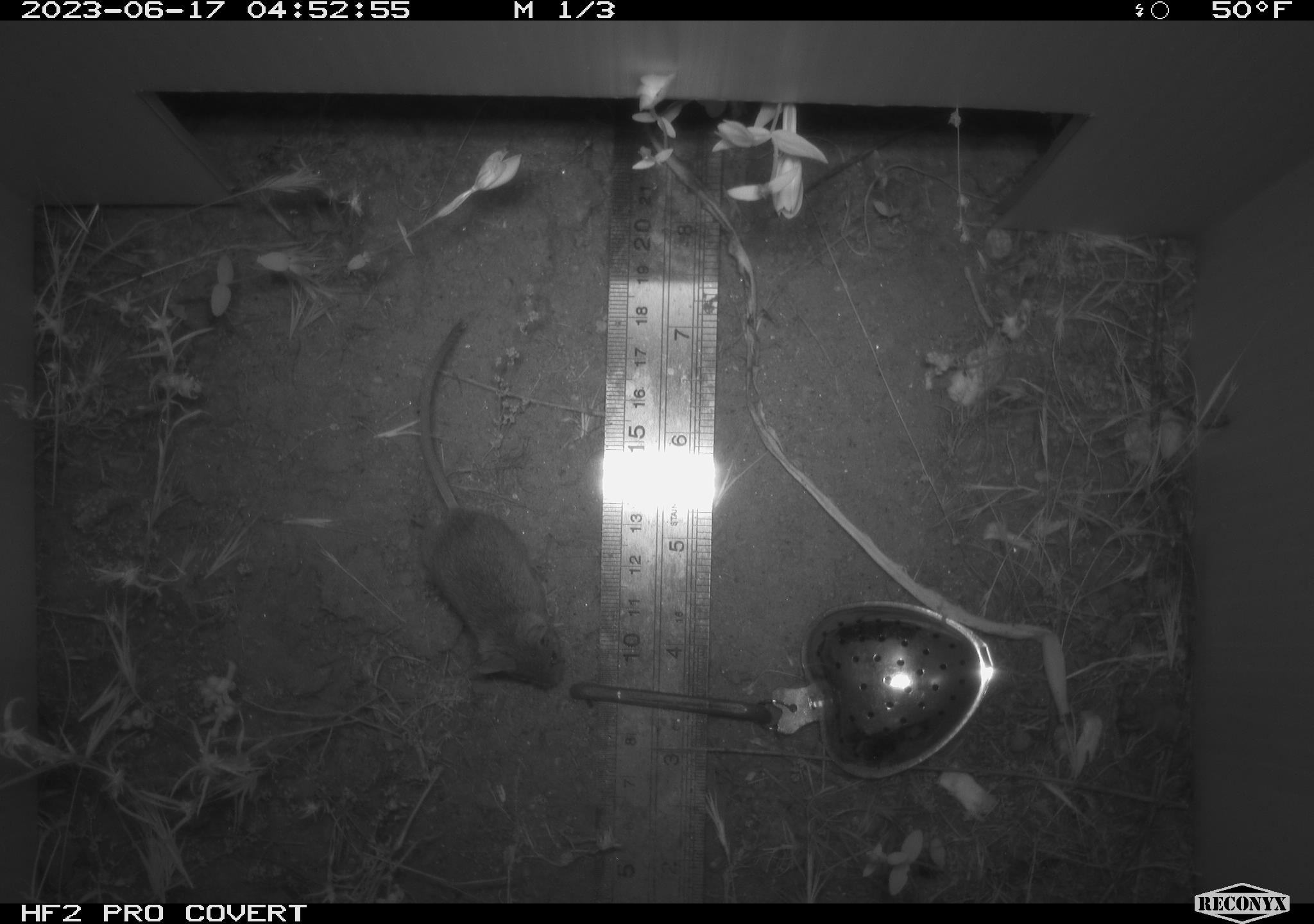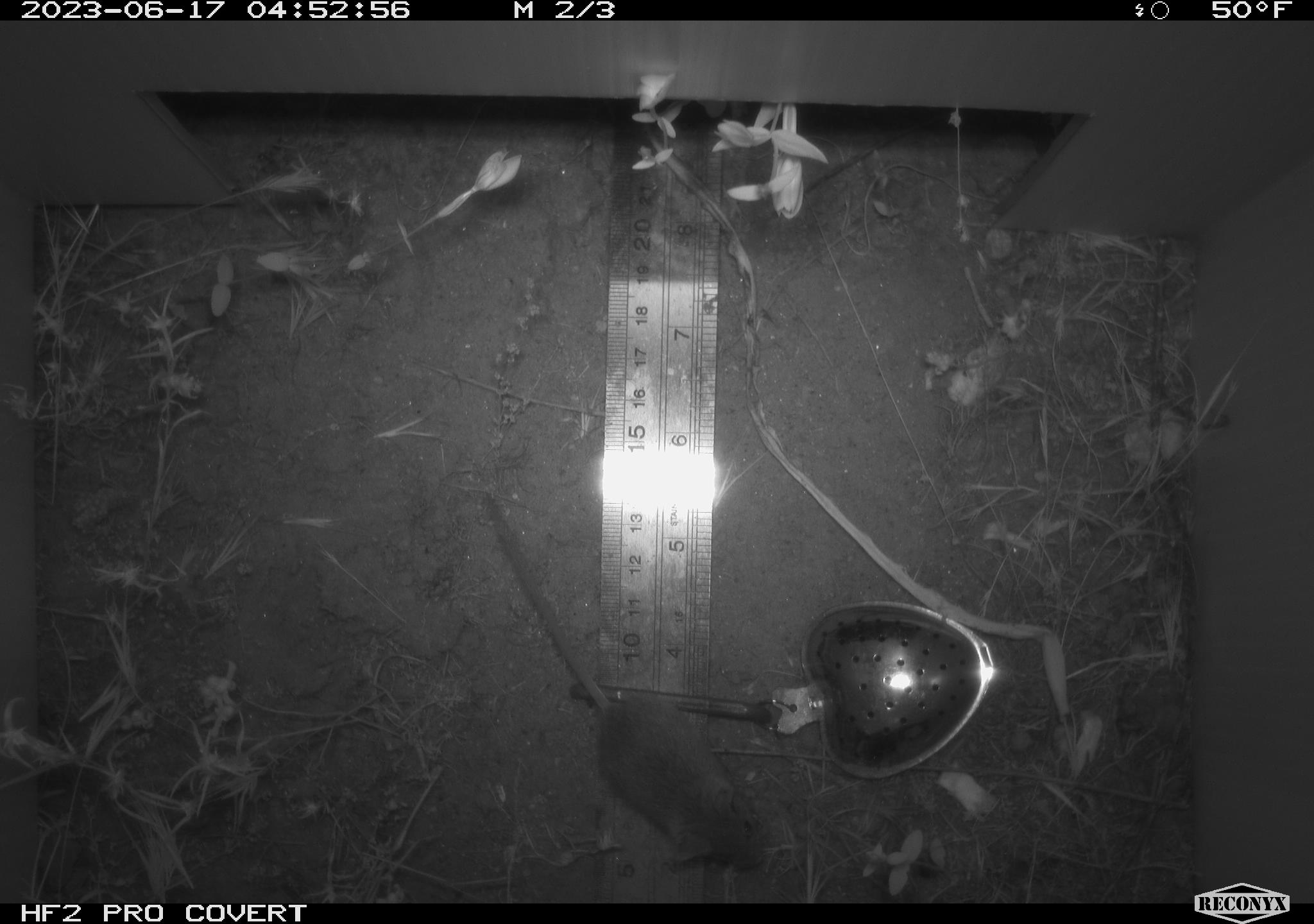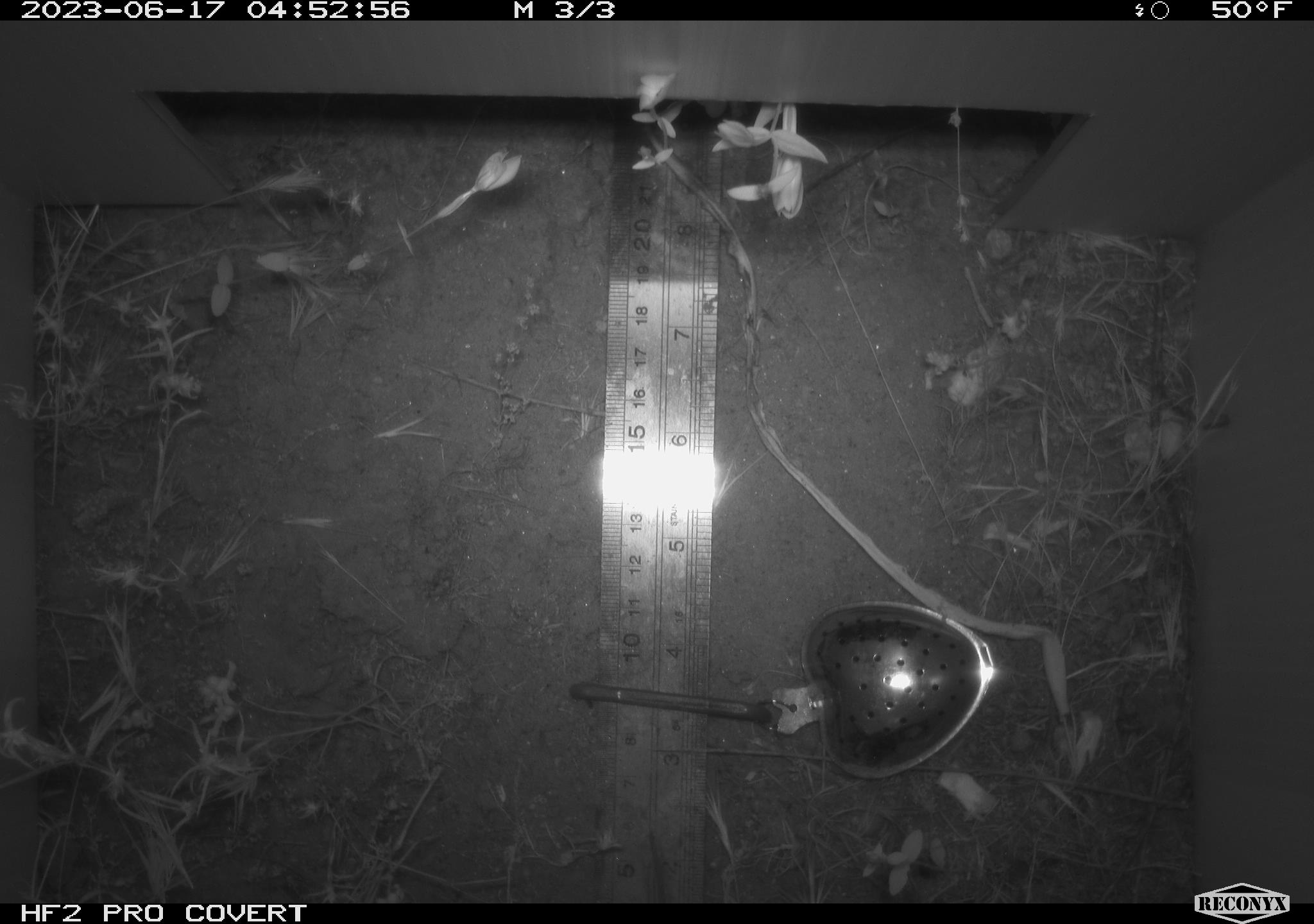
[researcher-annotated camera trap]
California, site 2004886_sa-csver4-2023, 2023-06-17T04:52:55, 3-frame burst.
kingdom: Animalia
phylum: Chordata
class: Mammalia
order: Rodentia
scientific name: Rodentia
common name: mouse species